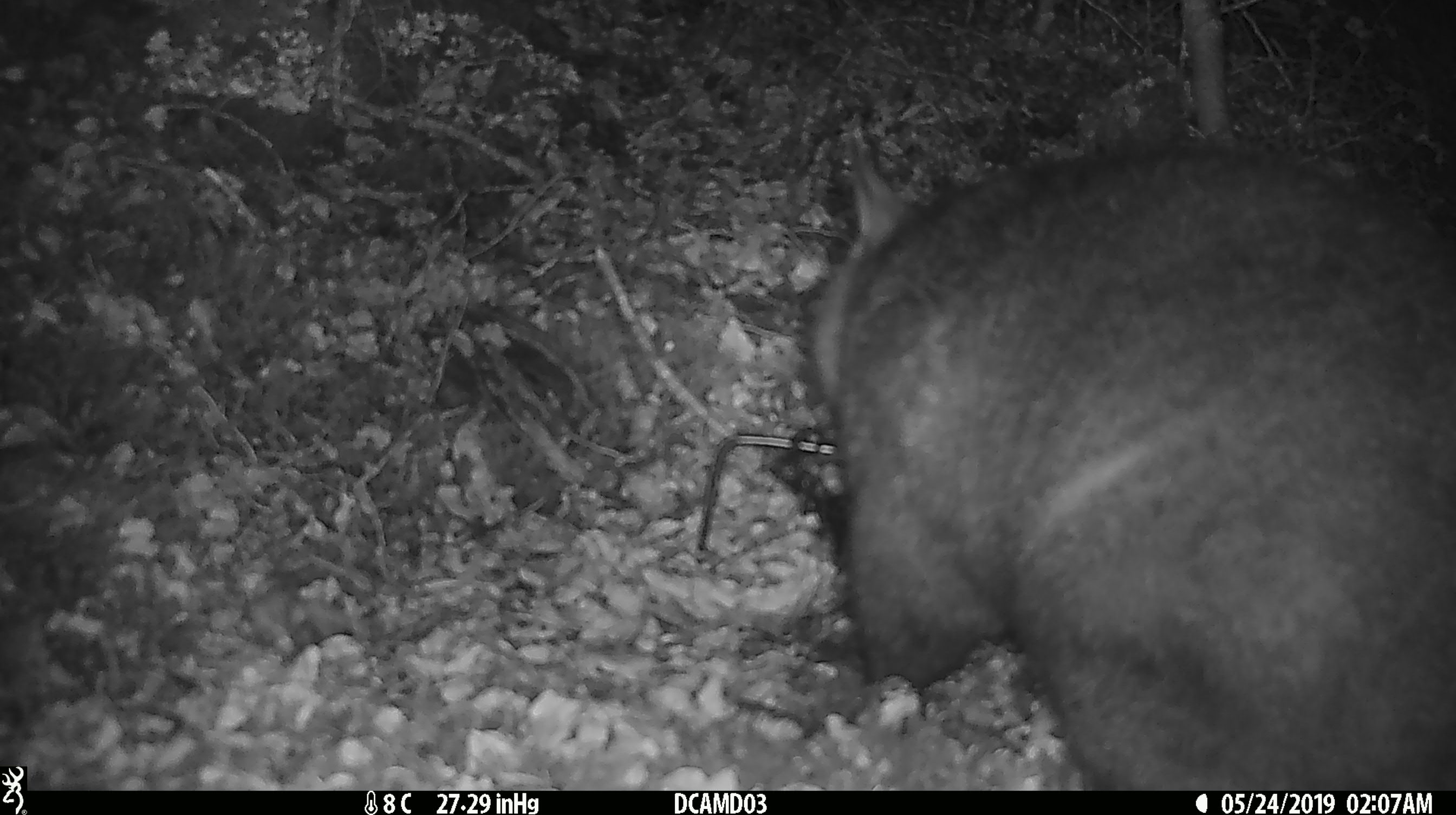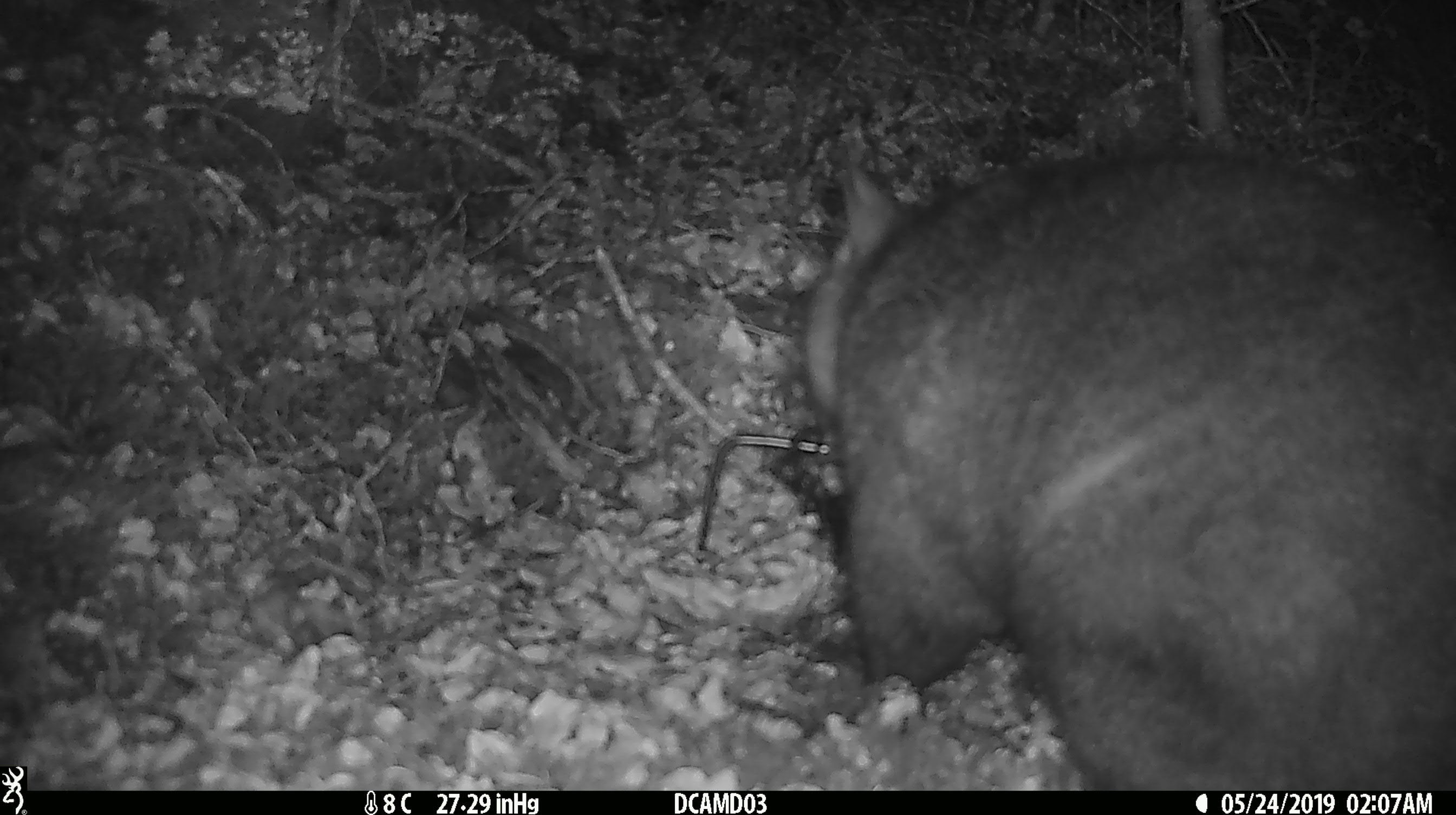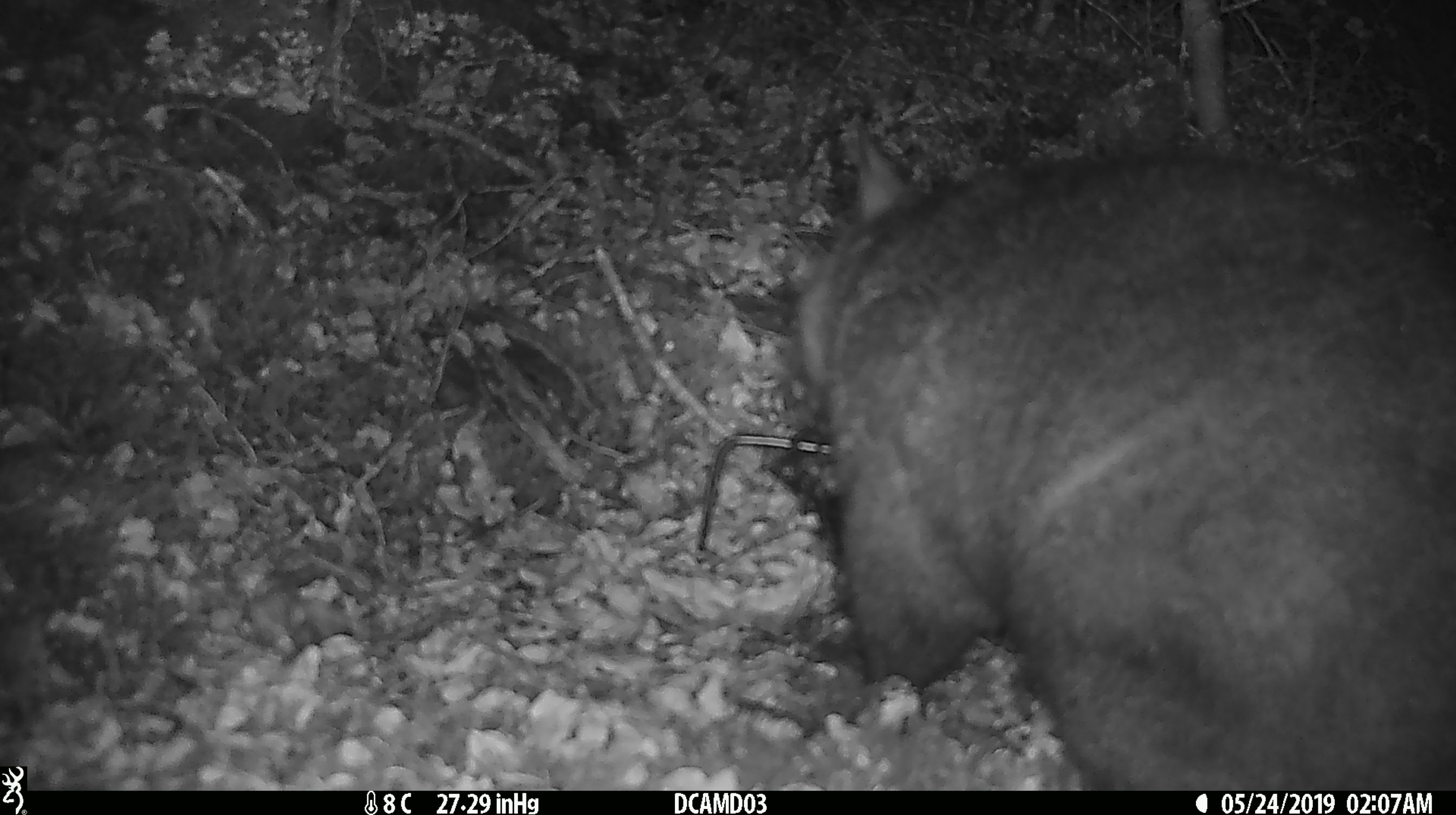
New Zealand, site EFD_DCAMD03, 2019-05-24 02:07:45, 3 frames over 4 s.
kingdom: Animalia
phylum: Chordata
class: Mammalia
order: Diprotodontia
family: Phalangeridae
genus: Trichosurus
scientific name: Trichosurus vulpecula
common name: common brushtail possum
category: possum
Possum (common brushtail possum) (Trichosurus vulpecula).